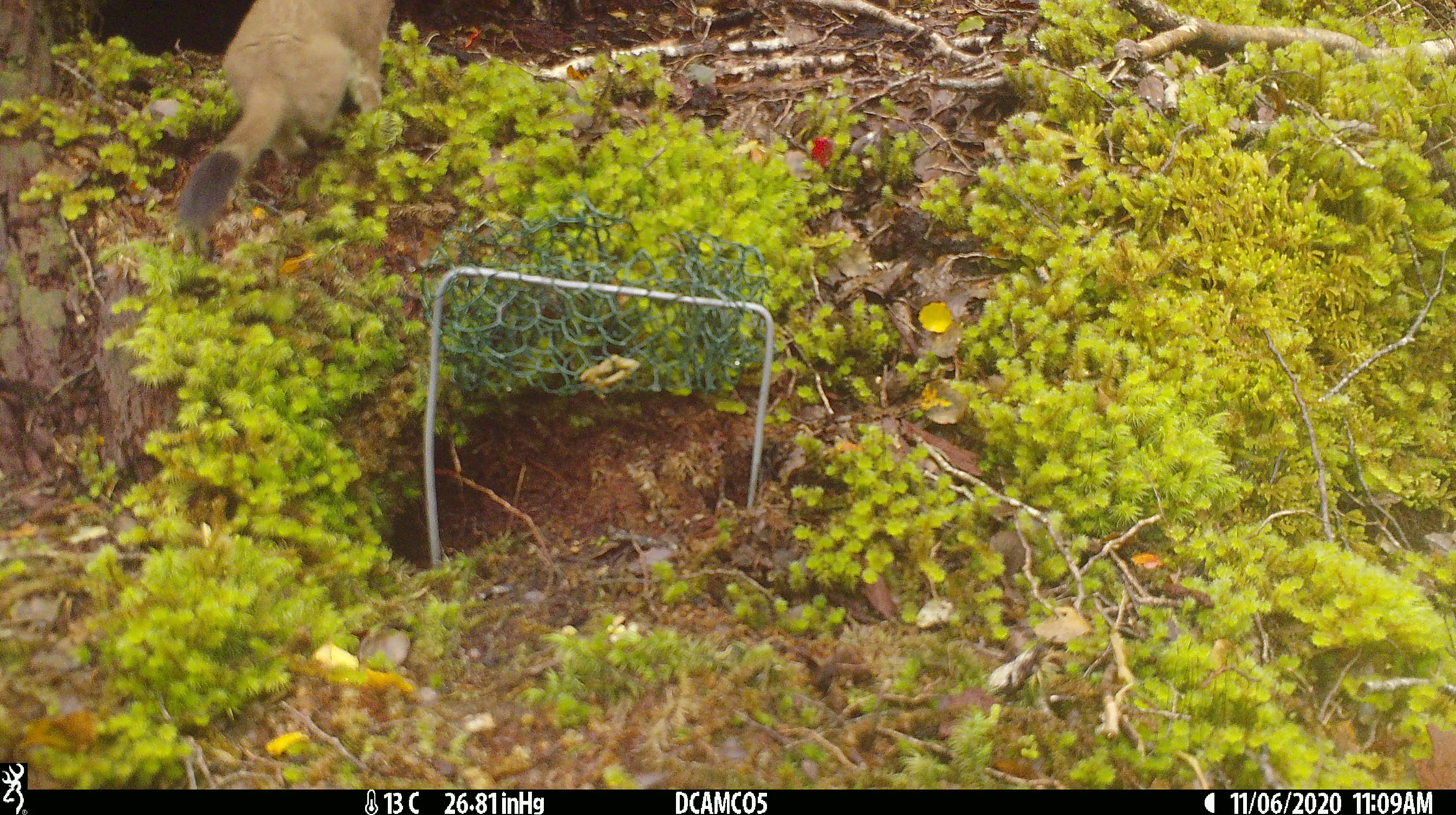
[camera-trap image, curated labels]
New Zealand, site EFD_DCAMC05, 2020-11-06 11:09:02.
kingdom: Animalia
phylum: Chordata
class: Mammalia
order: Carnivora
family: Mustelidae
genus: Mustela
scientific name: Mustela erminea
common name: stoat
Stoat (Mustela erminea).